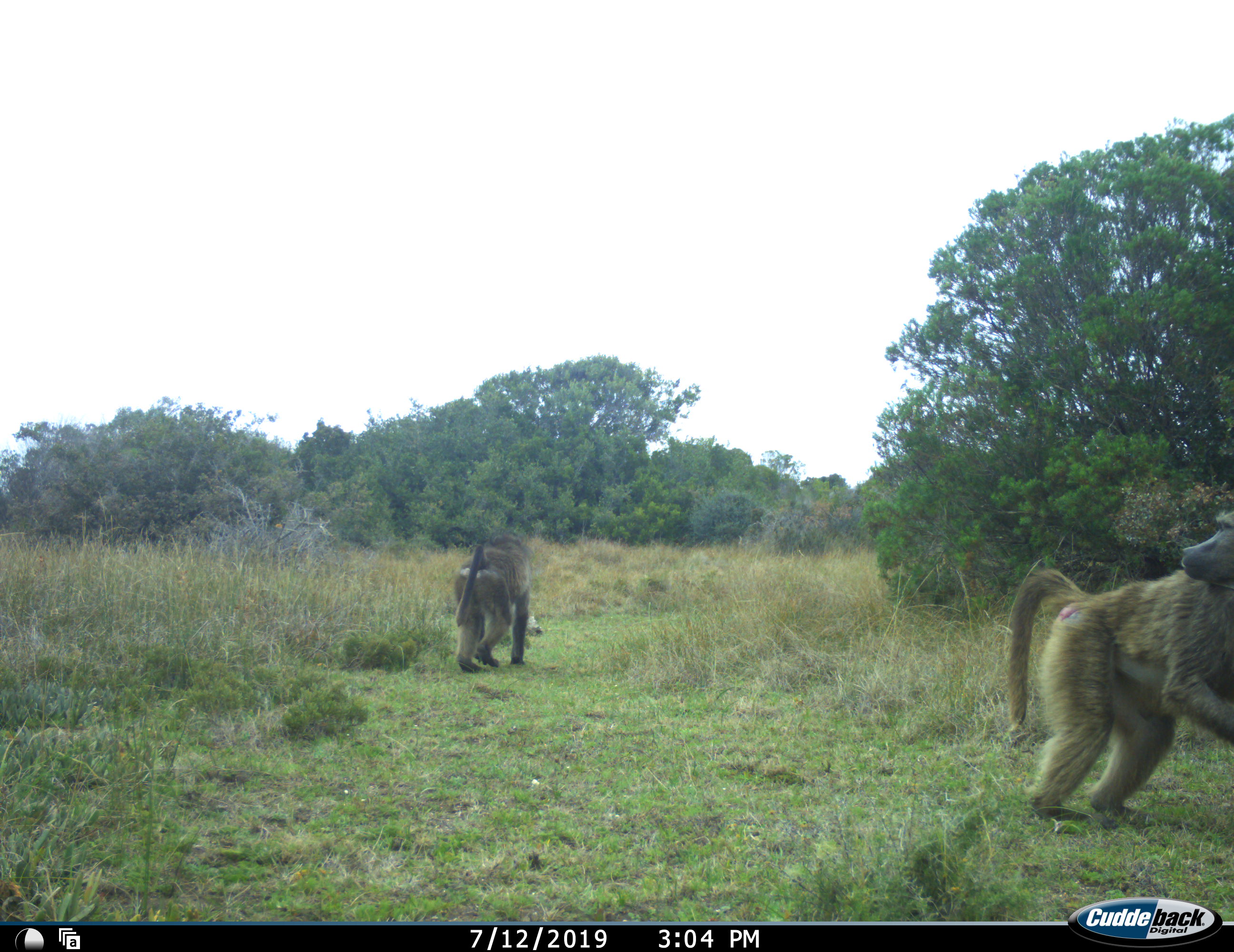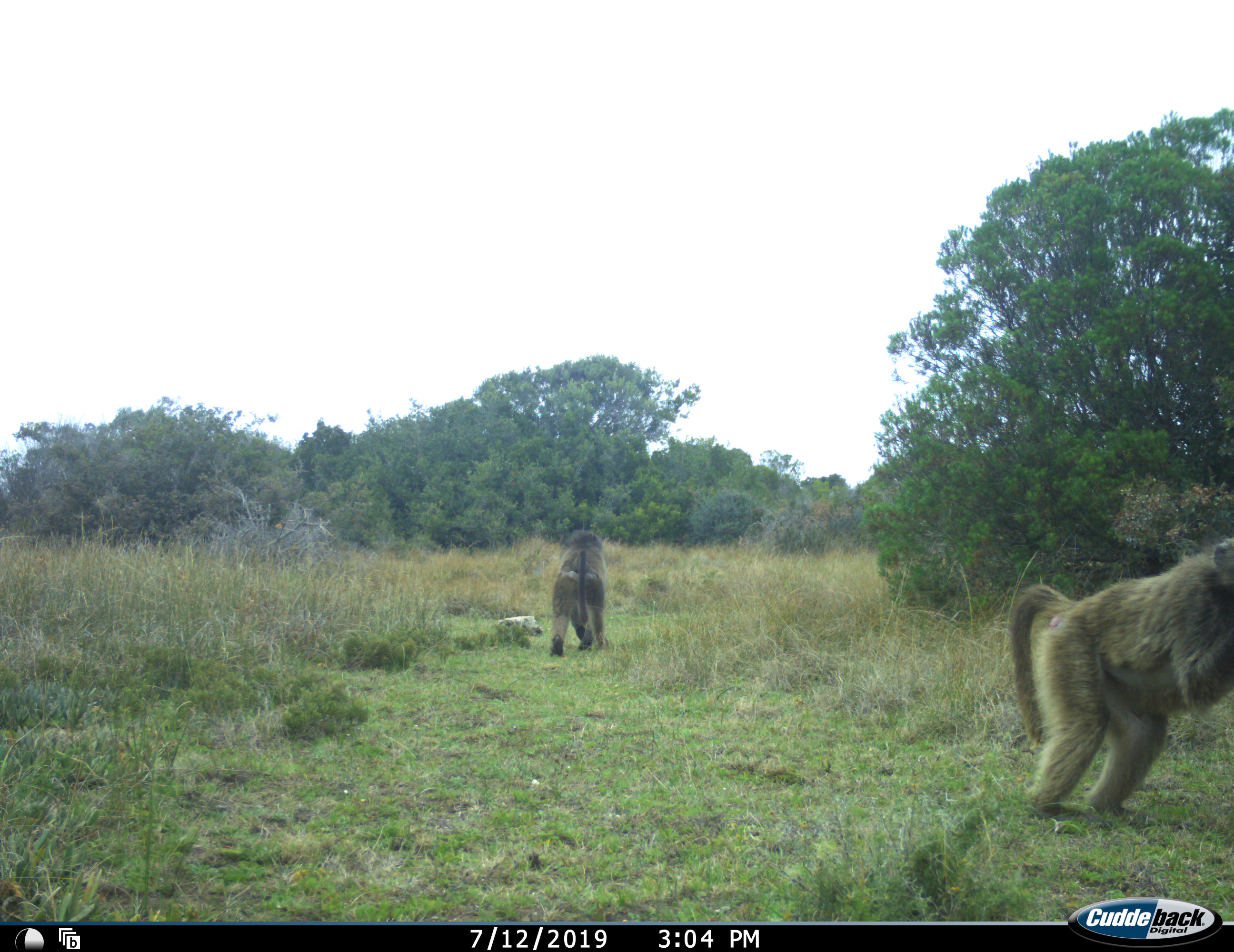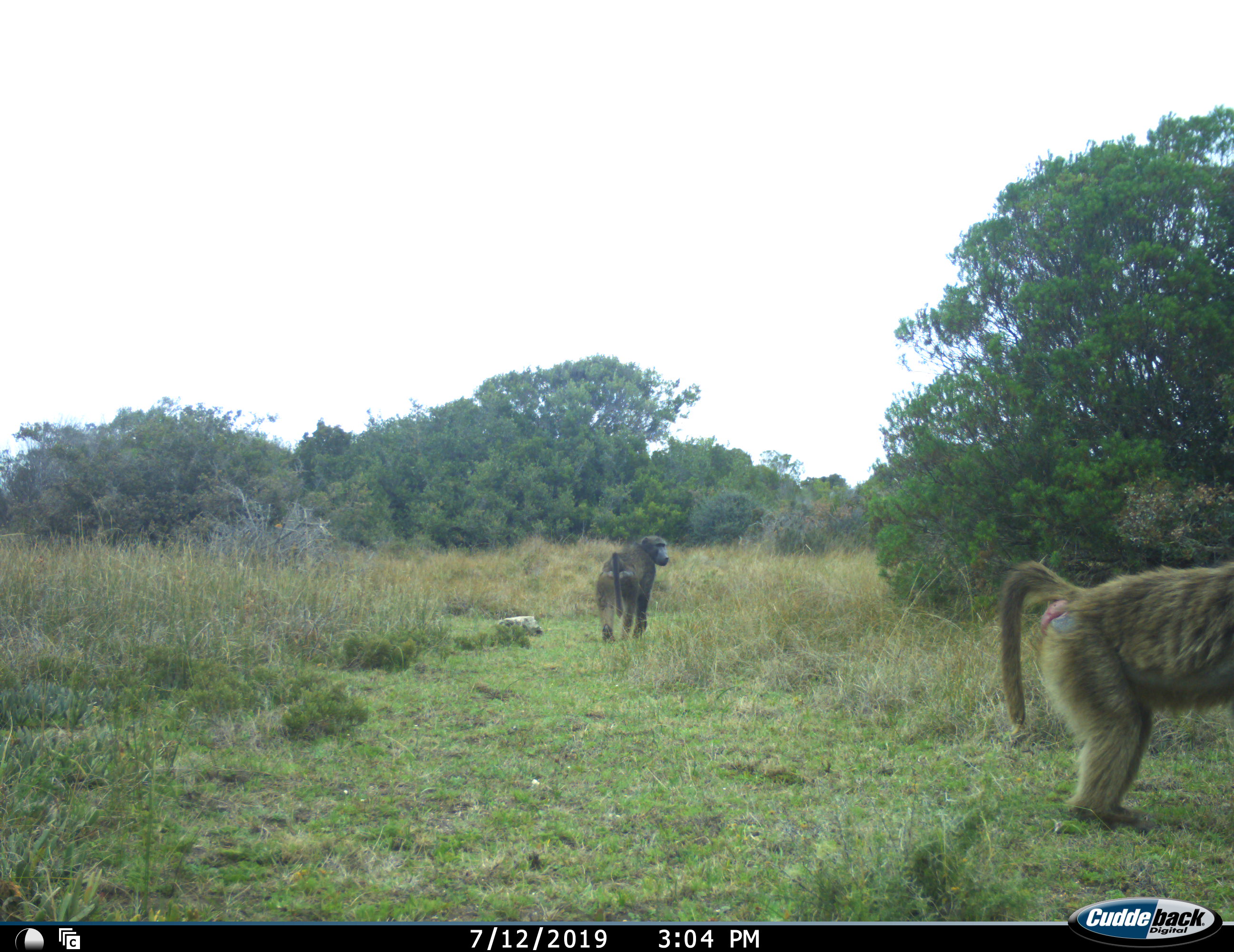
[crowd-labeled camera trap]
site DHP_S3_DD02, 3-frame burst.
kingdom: Animalia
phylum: Chordata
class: Mammalia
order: Primates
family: Cercopithecidae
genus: Papio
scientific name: Papio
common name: baboon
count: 2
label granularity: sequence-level